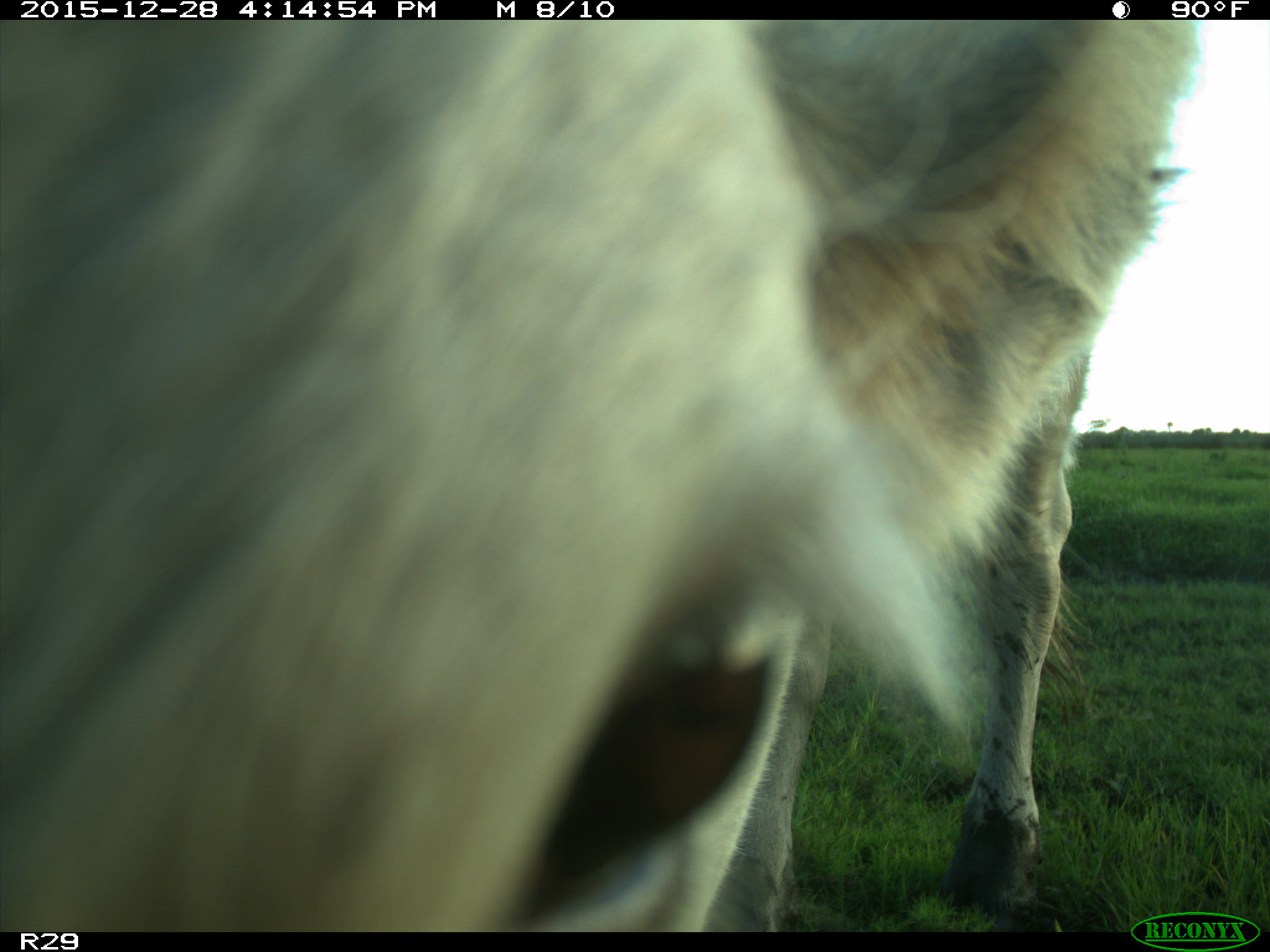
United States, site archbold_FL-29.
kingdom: Animalia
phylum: Chordata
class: Mammalia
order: Artiodactyla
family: Bovidae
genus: Bos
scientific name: Bos taurus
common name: domestic cow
Bos taurus (domestic cow).